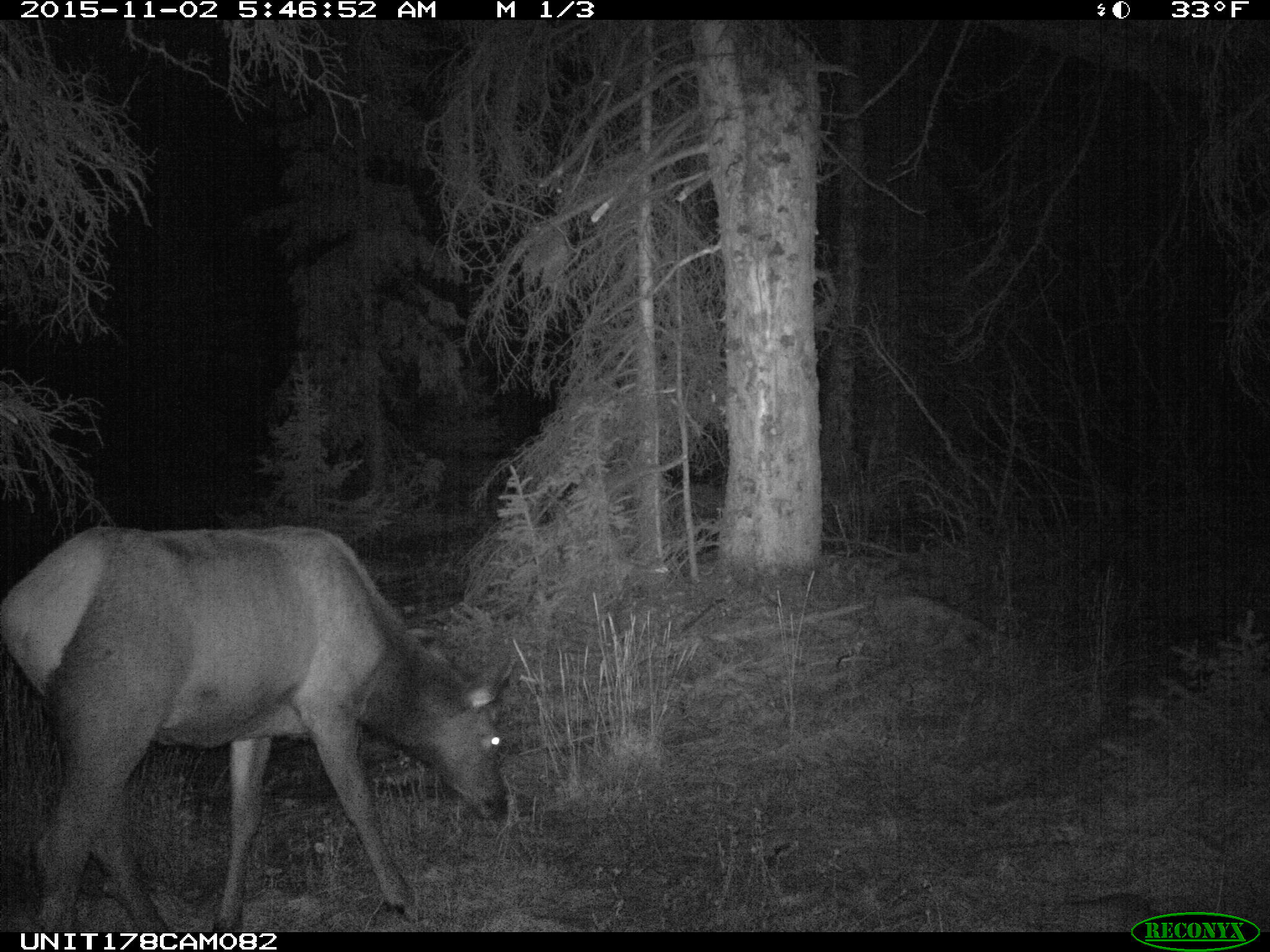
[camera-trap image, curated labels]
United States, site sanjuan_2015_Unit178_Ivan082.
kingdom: Animalia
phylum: Chordata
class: Mammalia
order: Artiodactyla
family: Cervidae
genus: Cervus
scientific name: Cervus elaphus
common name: red deer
Cervus elaphus (red deer).